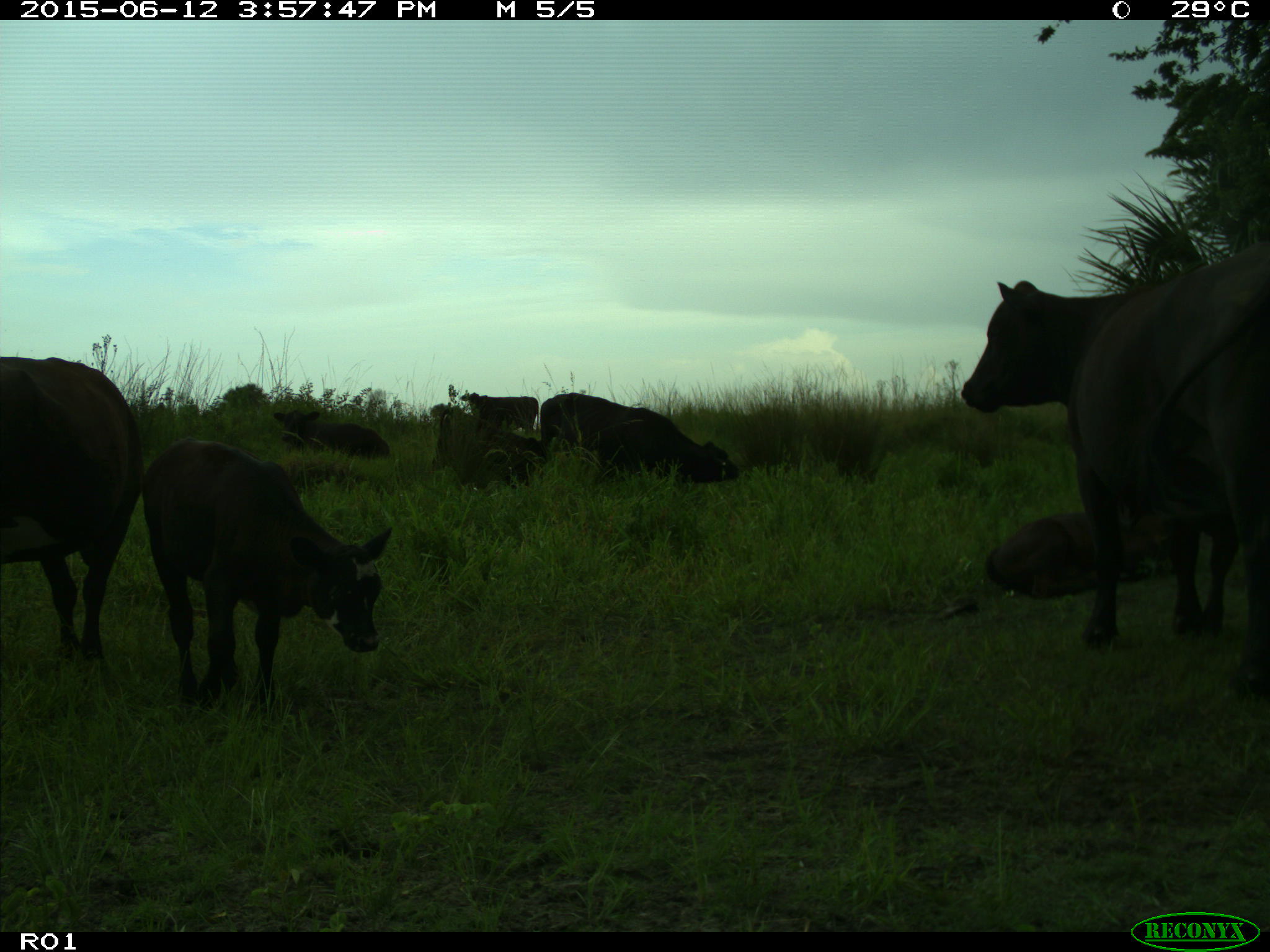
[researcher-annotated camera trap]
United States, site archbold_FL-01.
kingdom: Animalia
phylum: Chordata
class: Mammalia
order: Artiodactyla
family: Bovidae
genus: Bos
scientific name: Bos taurus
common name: domestic cow